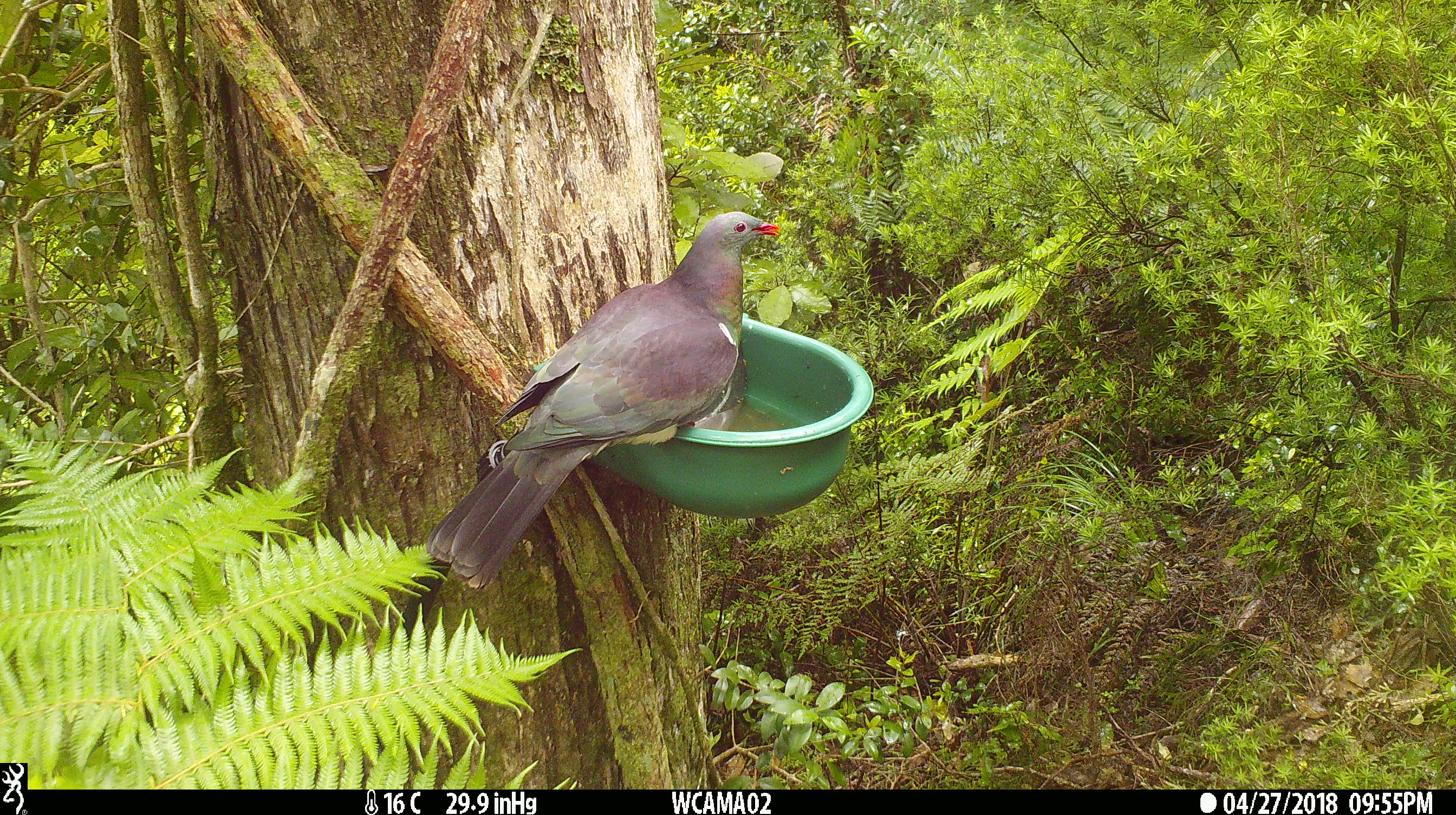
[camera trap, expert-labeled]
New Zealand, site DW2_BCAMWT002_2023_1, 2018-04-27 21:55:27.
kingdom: Animalia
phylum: Chordata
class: Aves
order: Columbiformes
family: Columbidae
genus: Hemiphaga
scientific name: Hemiphaga novaeseelandiae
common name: new zealand pigeon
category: kereru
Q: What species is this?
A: Kereru (new zealand pigeon) (Hemiphaga novaeseelandiae).